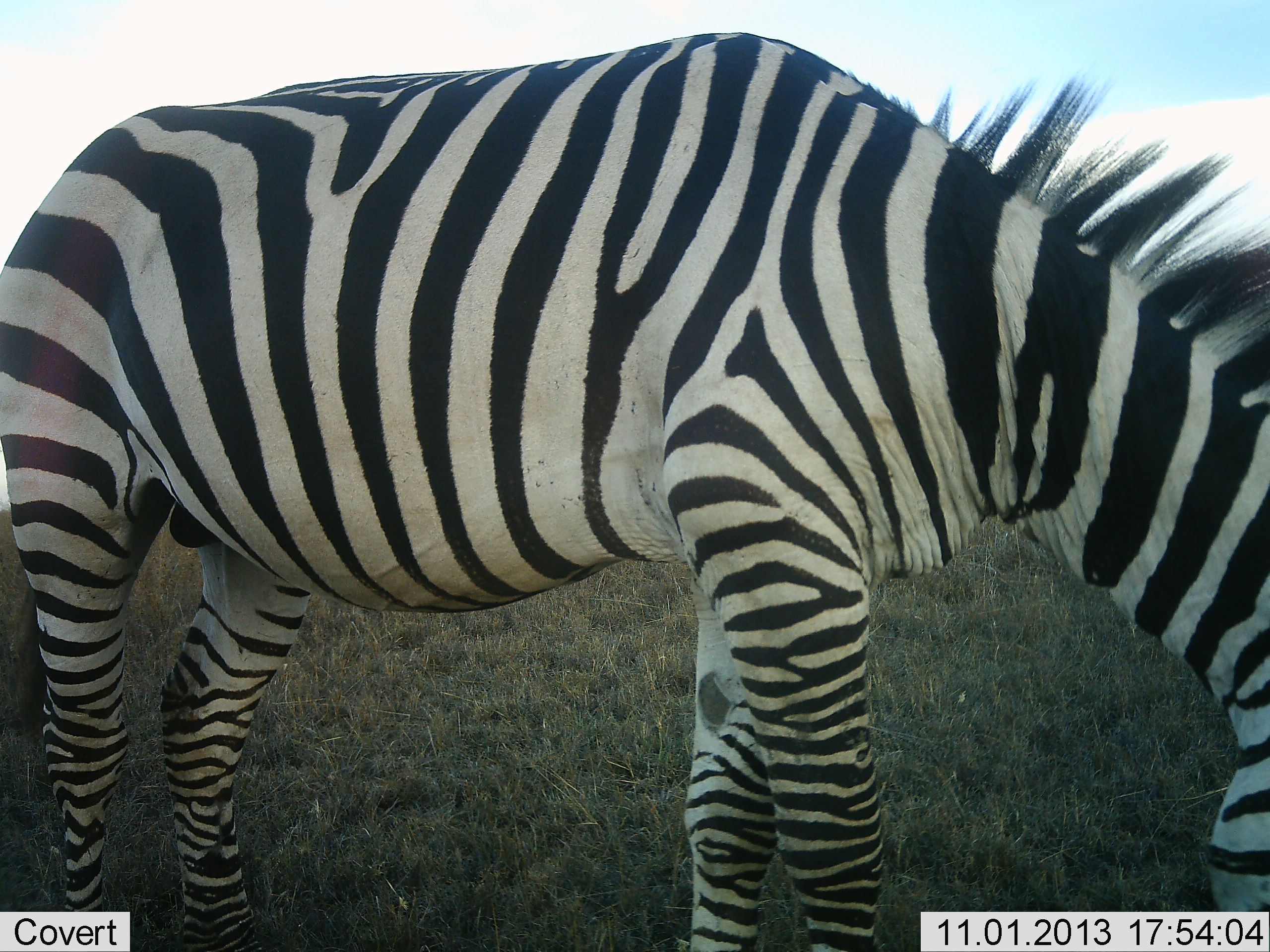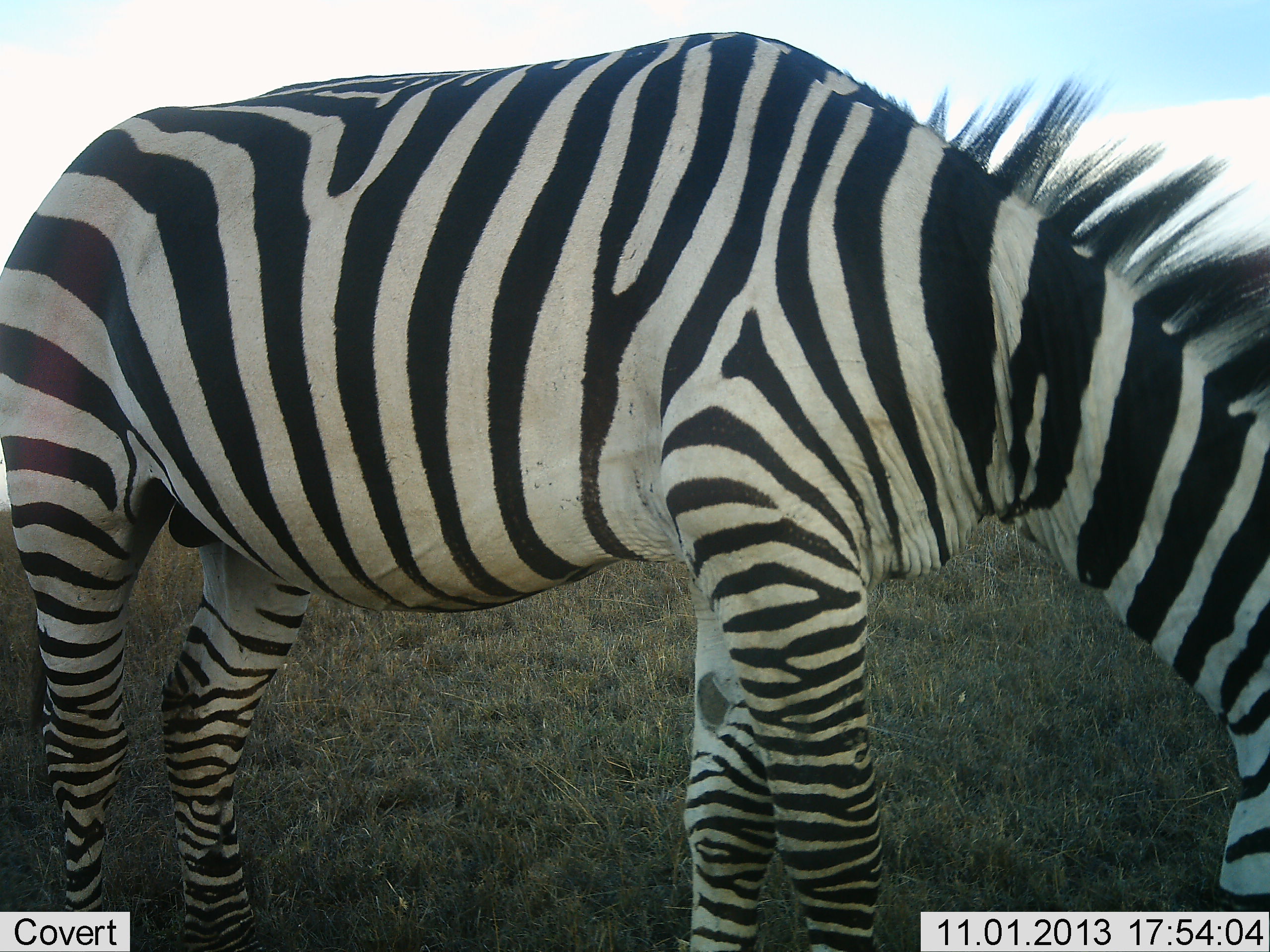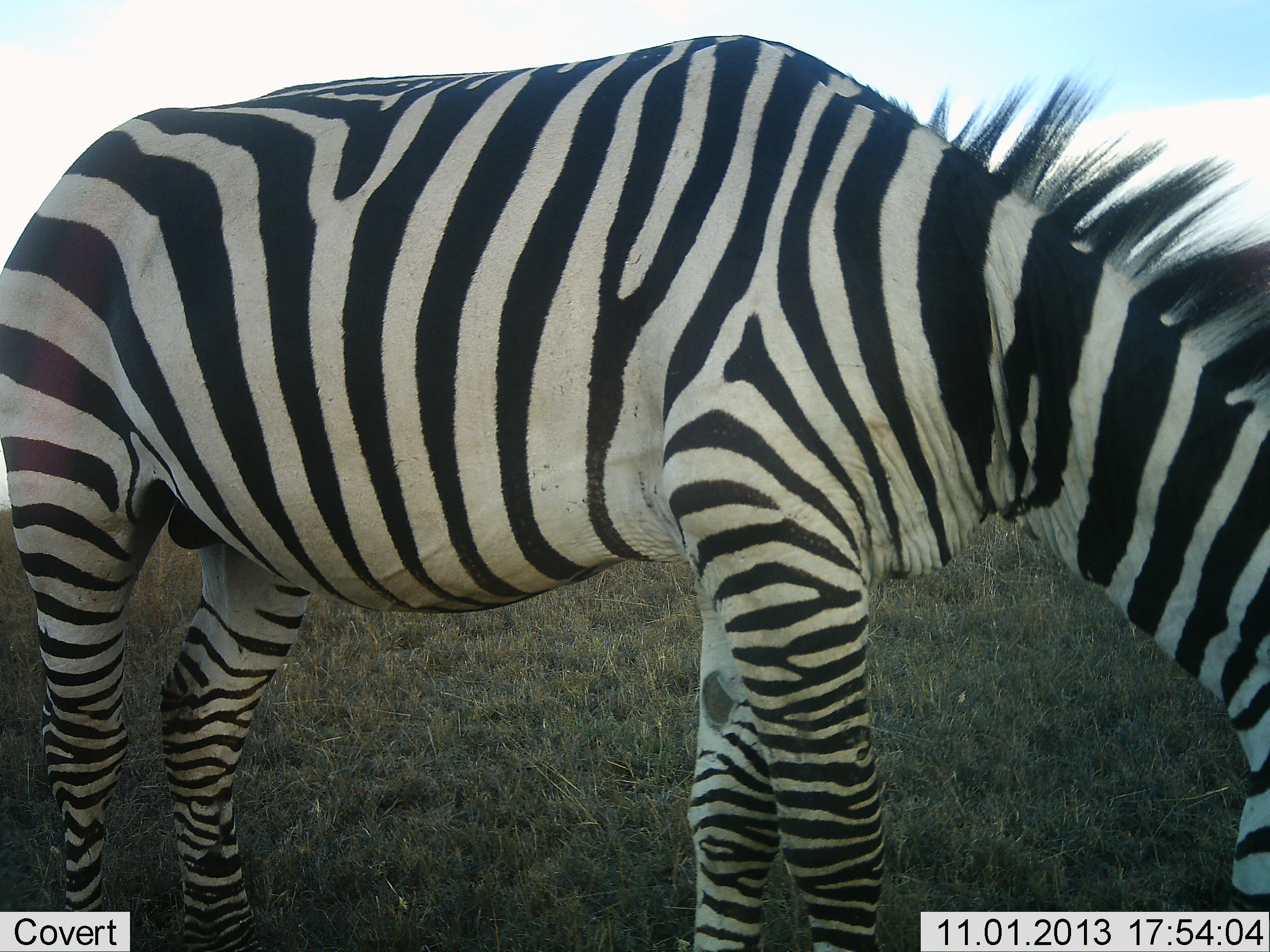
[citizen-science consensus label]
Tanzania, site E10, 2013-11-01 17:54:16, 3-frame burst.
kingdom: Animalia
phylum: Chordata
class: Mammalia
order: Perissodactyla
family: Equidae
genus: Equus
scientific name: Equus quagga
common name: plains zebra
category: zebra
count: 1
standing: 12%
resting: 0%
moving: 0%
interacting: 0%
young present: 0%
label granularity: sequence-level